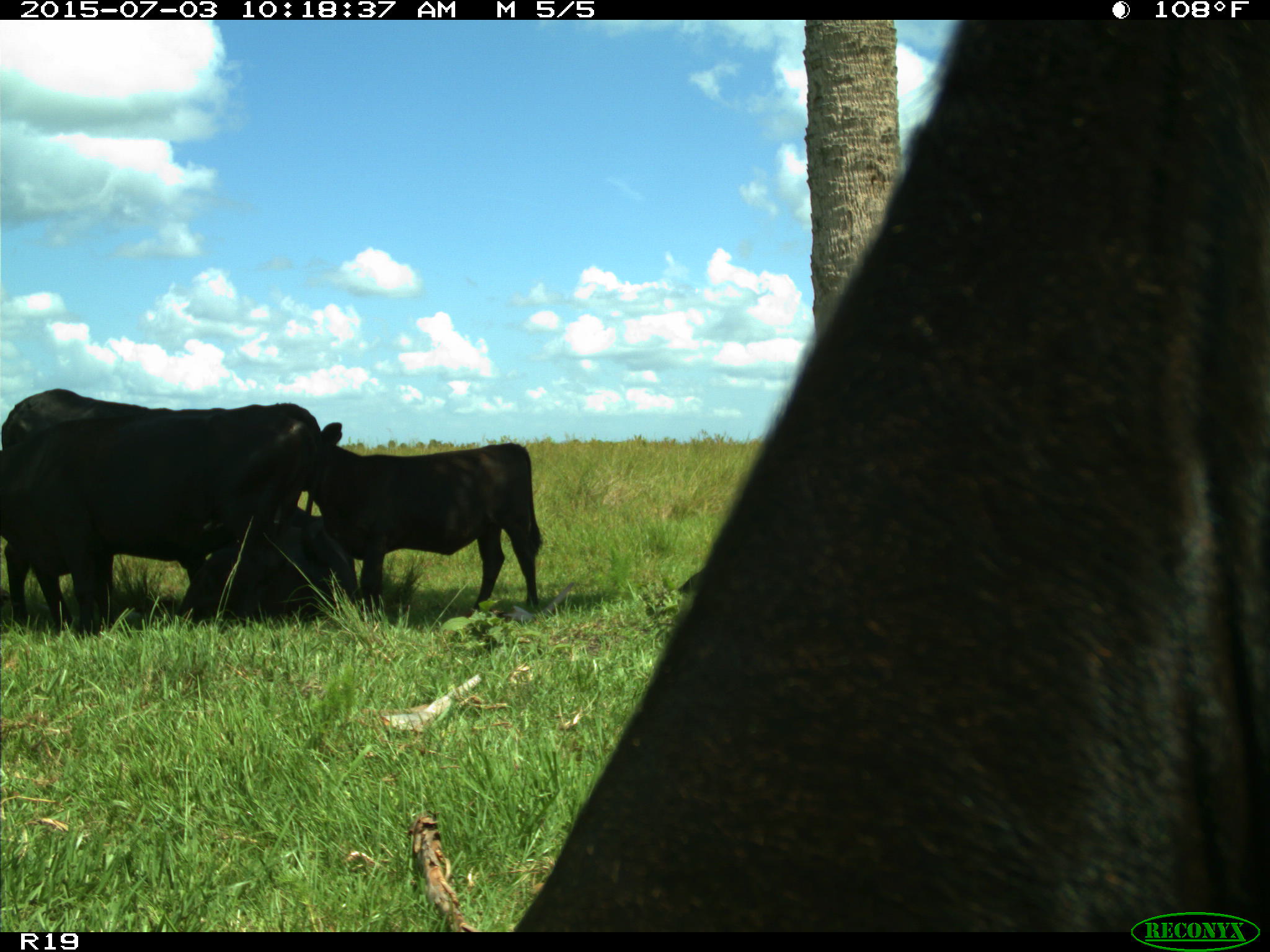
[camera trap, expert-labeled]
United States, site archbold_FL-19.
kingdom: Animalia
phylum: Chordata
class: Mammalia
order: Artiodactyla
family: Bovidae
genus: Bos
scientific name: Bos taurus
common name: domestic cow